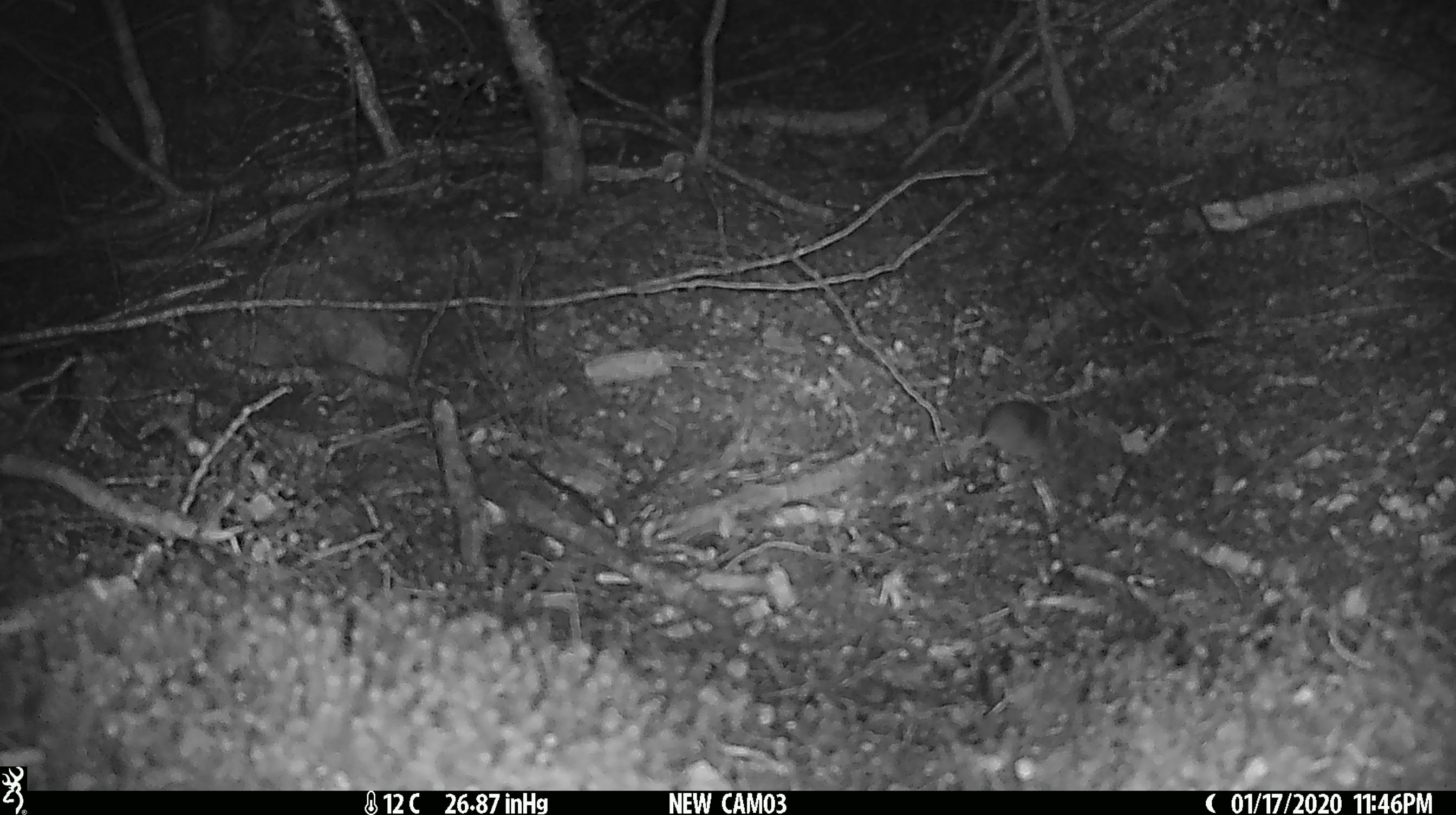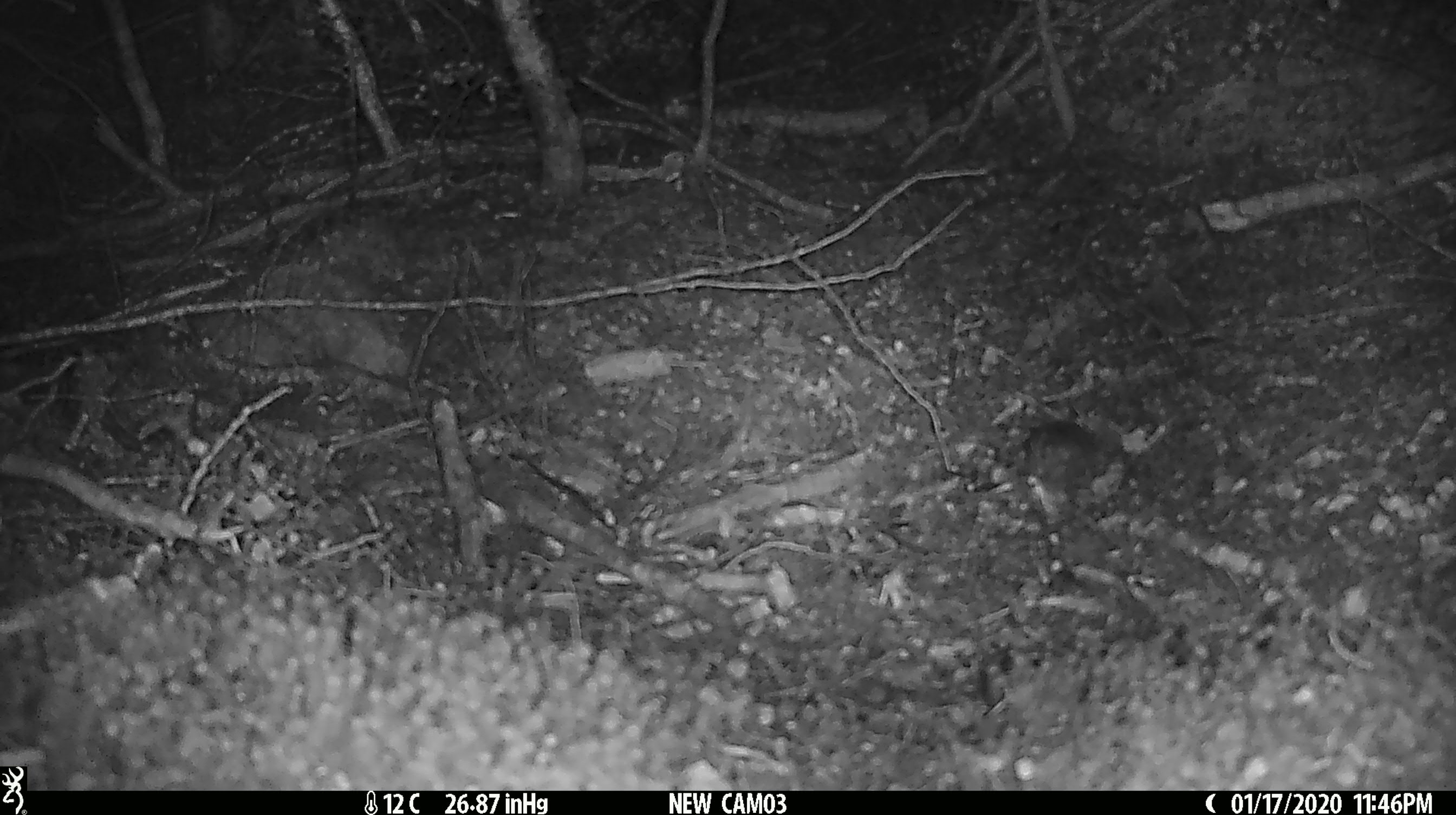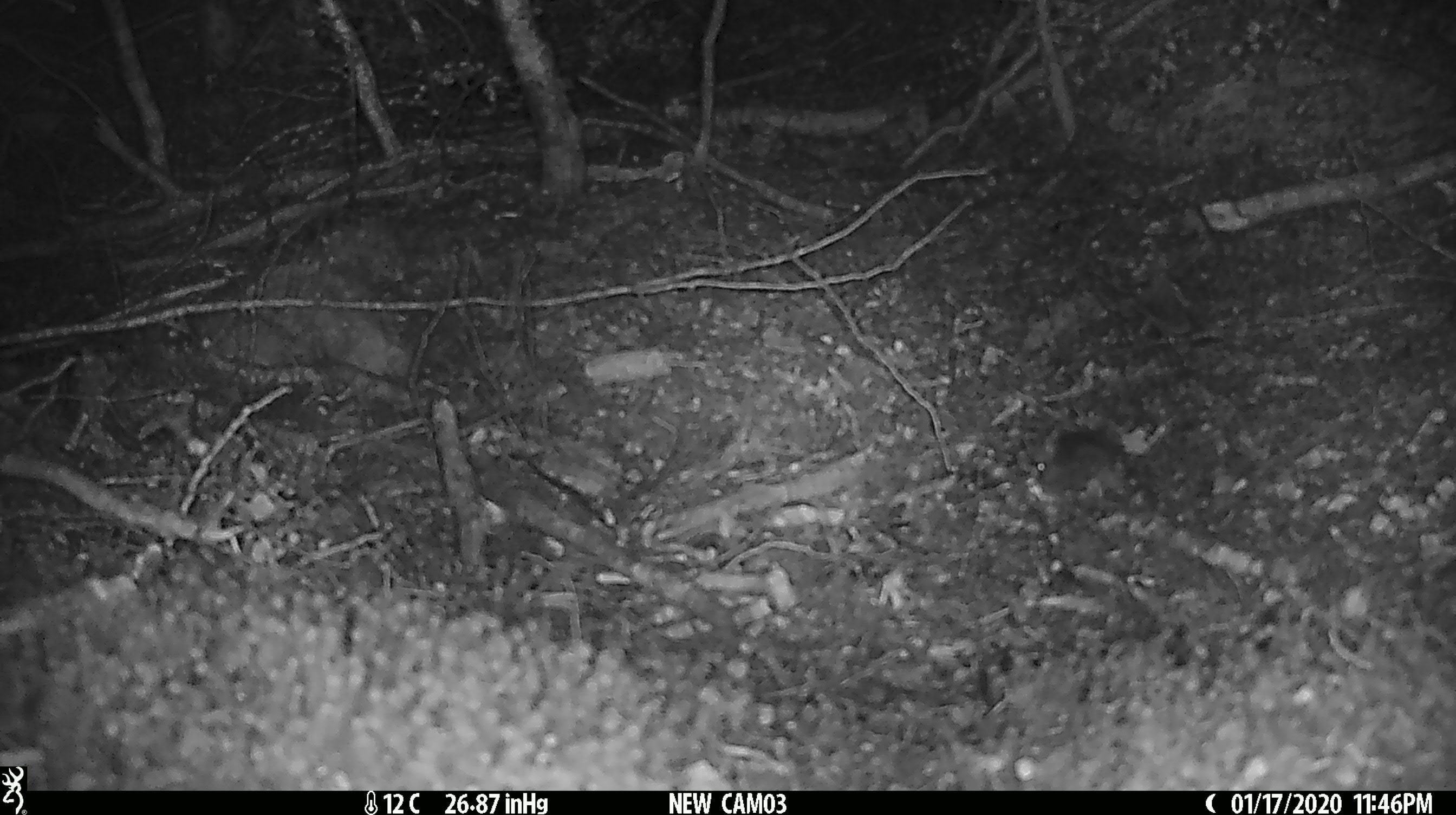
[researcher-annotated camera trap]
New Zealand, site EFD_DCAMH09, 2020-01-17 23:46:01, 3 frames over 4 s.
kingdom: Animalia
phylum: Chordata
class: Mammalia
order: Rodentia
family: Muridae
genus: Mus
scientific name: Mus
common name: mouse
Mouse (Mus).